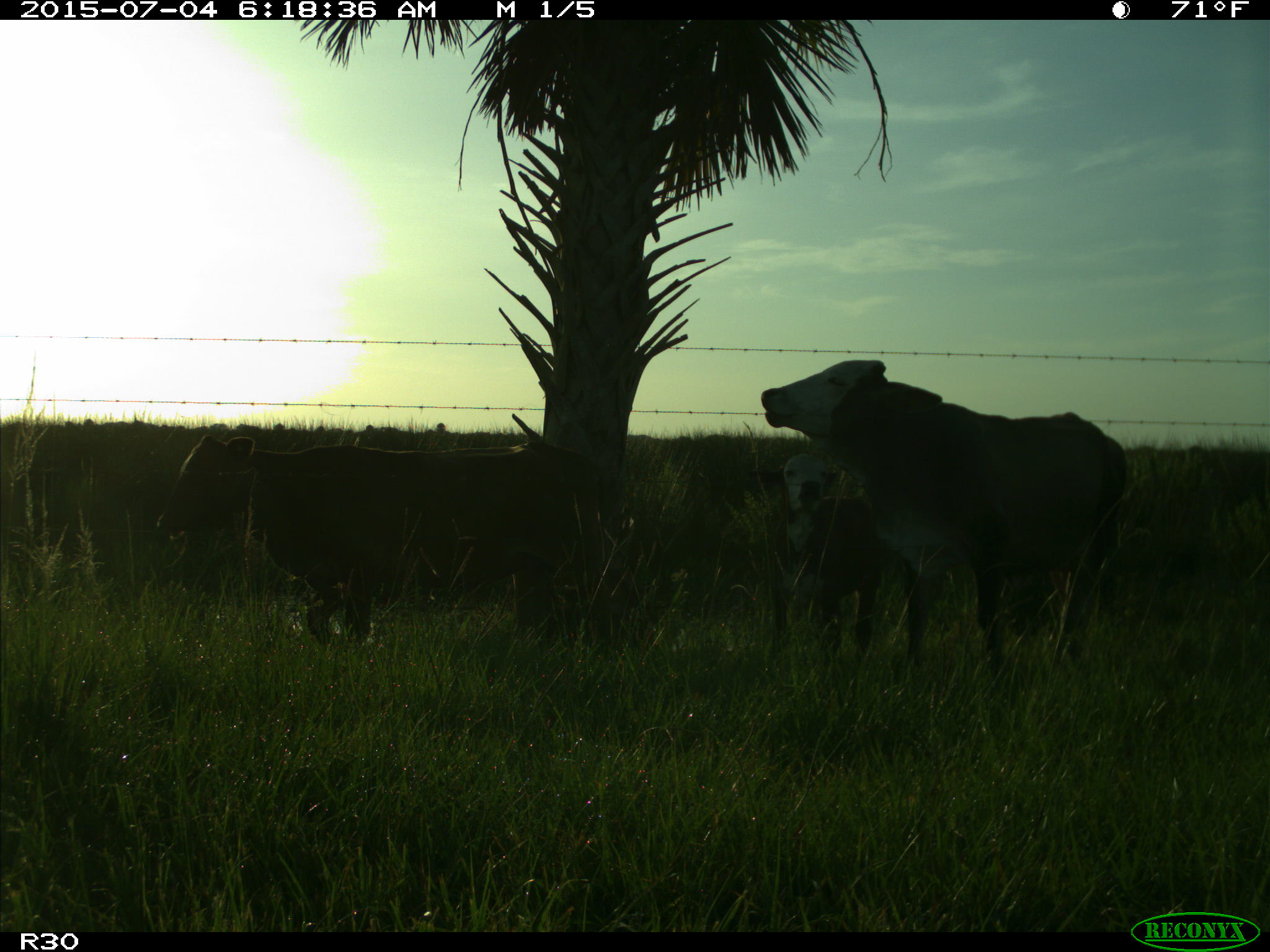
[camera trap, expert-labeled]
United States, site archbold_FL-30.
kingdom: Animalia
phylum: Chordata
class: Mammalia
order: Artiodactyla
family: Bovidae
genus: Bos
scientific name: Bos taurus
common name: domestic cow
Bos taurus (domestic cow).